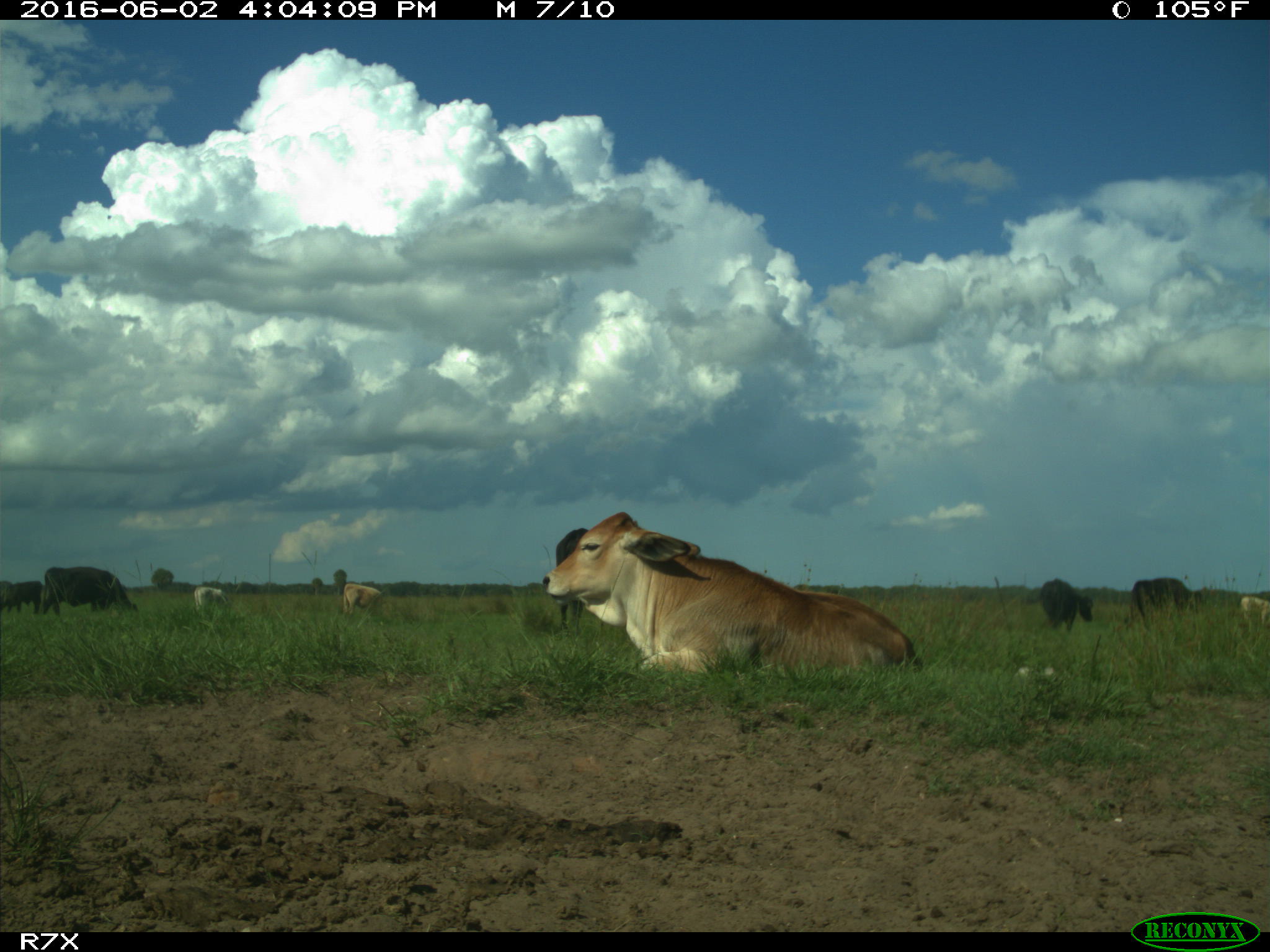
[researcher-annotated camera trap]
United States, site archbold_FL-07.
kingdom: Animalia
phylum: Chordata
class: Mammalia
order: Artiodactyla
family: Bovidae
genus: Bos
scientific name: Bos taurus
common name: domestic cow